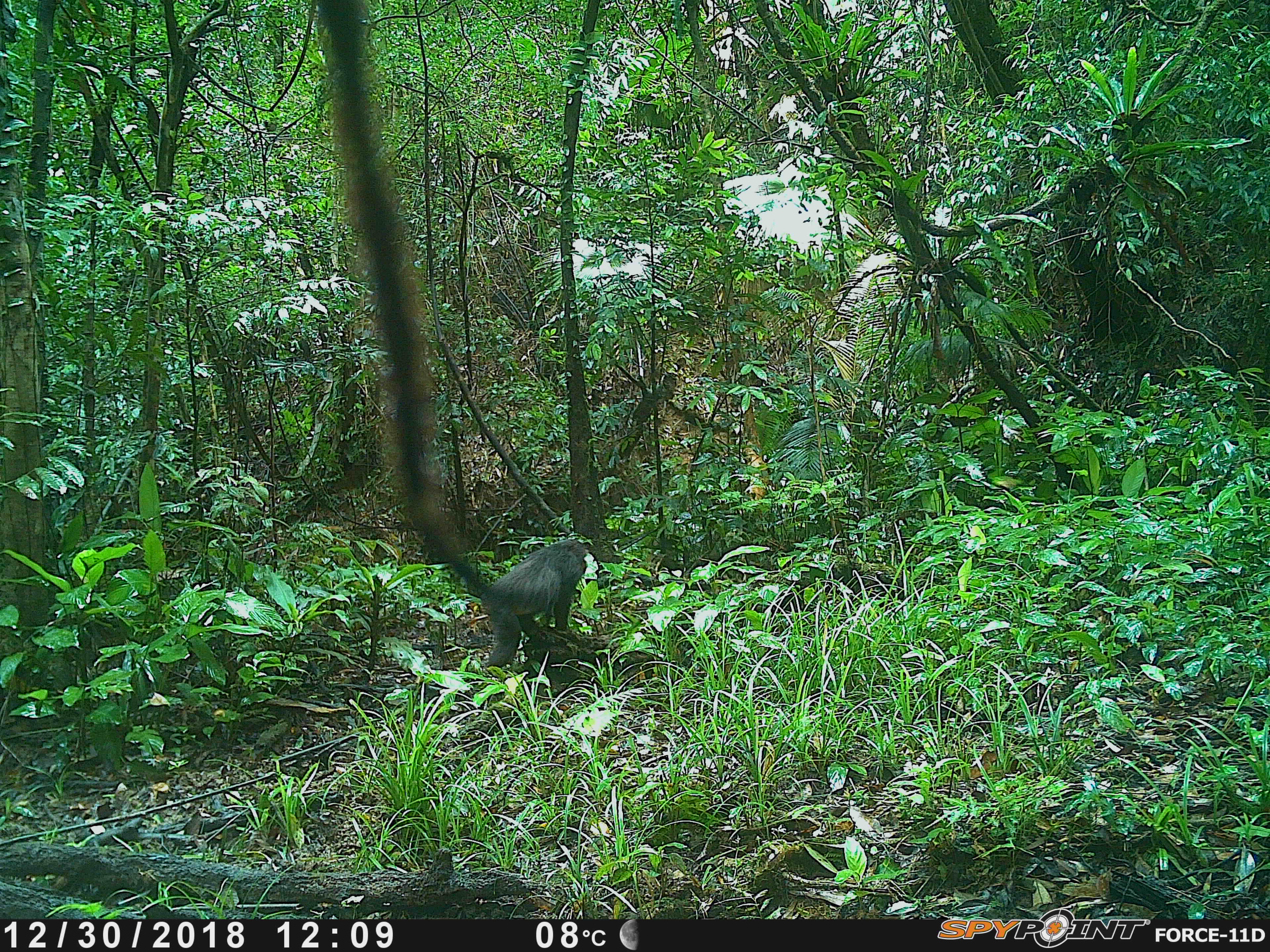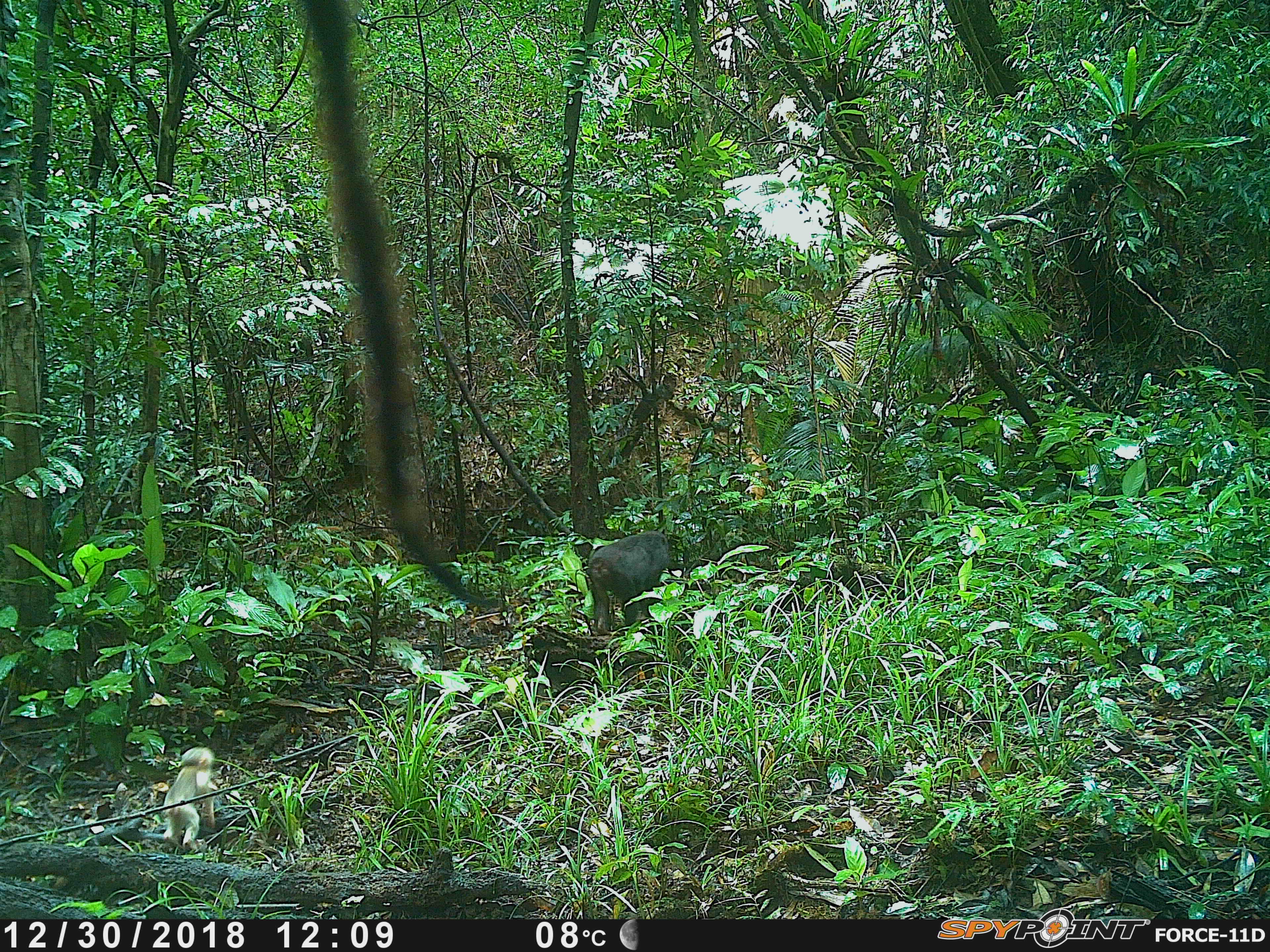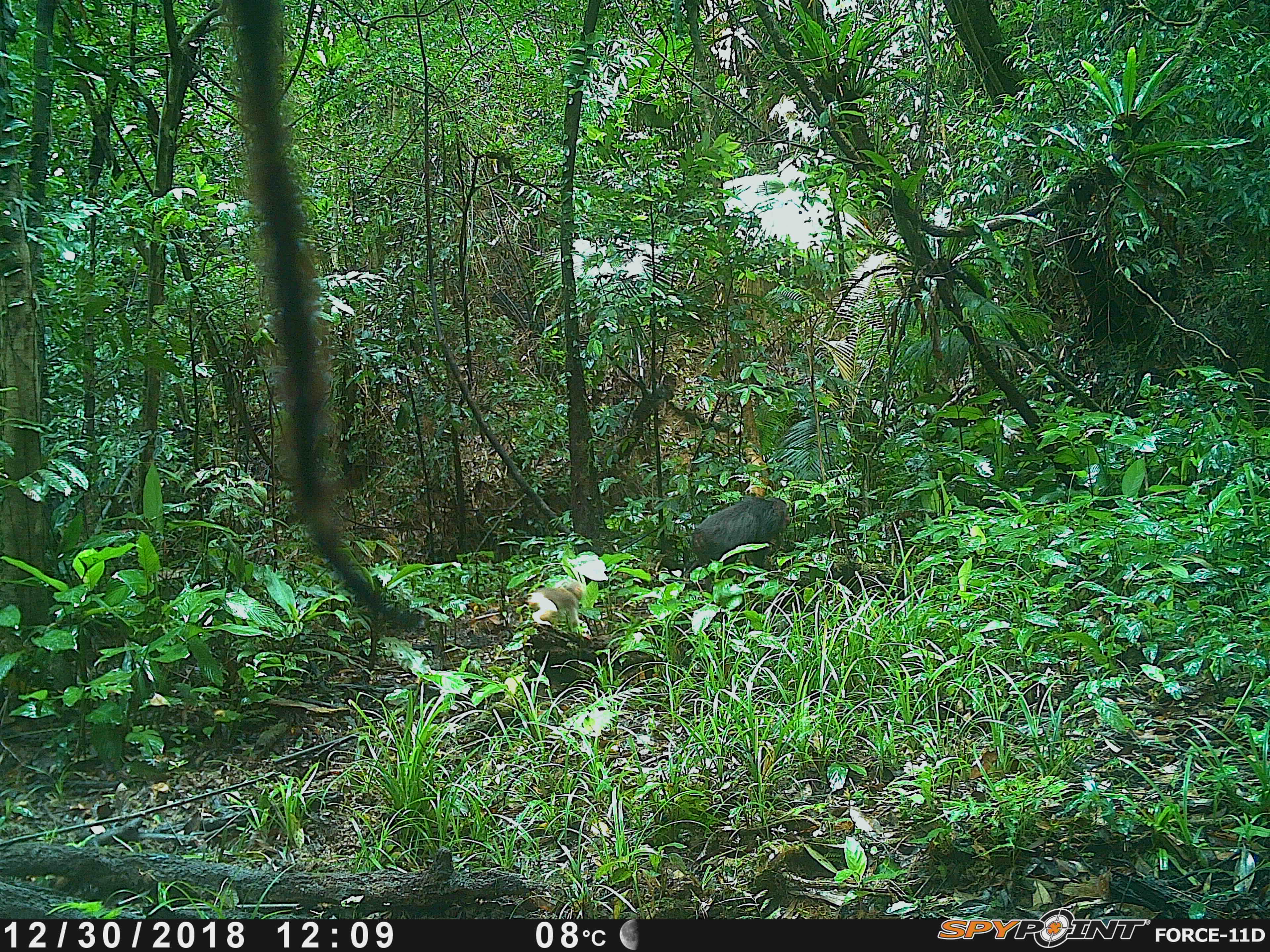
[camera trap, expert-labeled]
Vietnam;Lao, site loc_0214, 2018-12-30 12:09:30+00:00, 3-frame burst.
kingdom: Animalia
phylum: Chordata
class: Mammalia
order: Primates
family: Cercopithecidae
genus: Macaca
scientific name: Macaca arctoides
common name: stump-tailed macaque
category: stump tailed macaque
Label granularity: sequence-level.